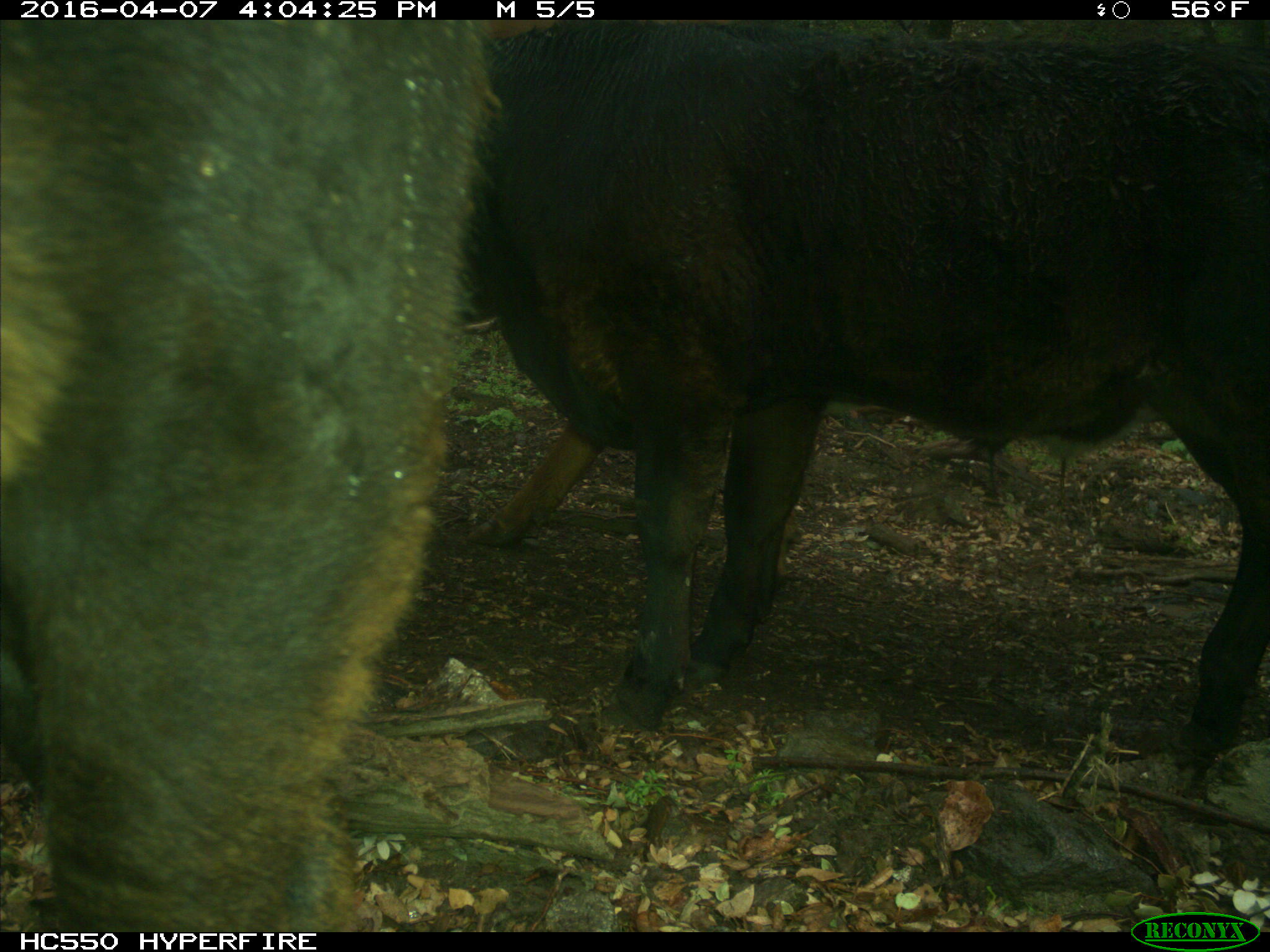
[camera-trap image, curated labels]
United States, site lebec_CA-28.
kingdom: Animalia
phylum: Chordata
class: Mammalia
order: Artiodactyla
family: Bovidae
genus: Bos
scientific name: Bos taurus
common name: domestic cow